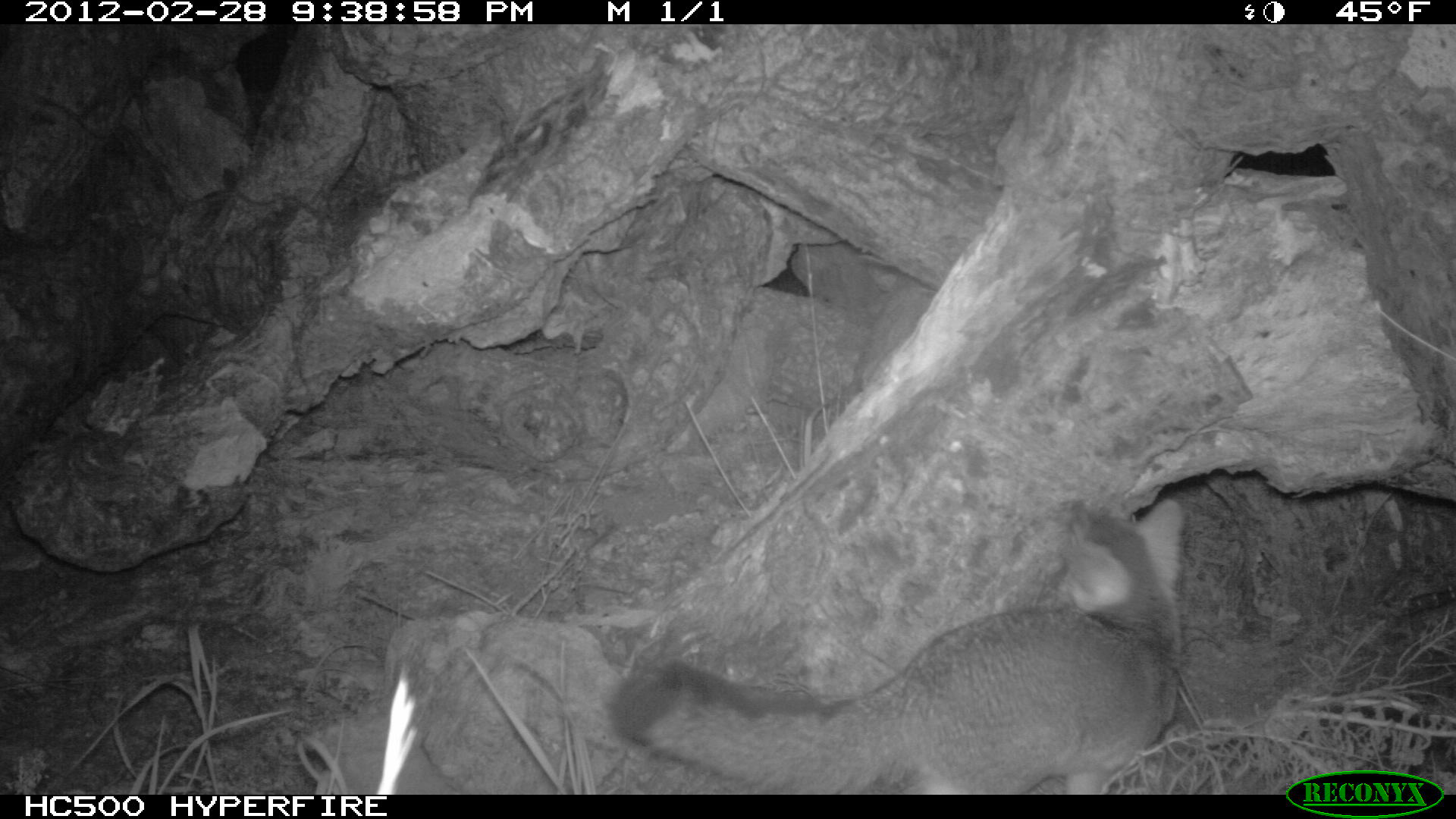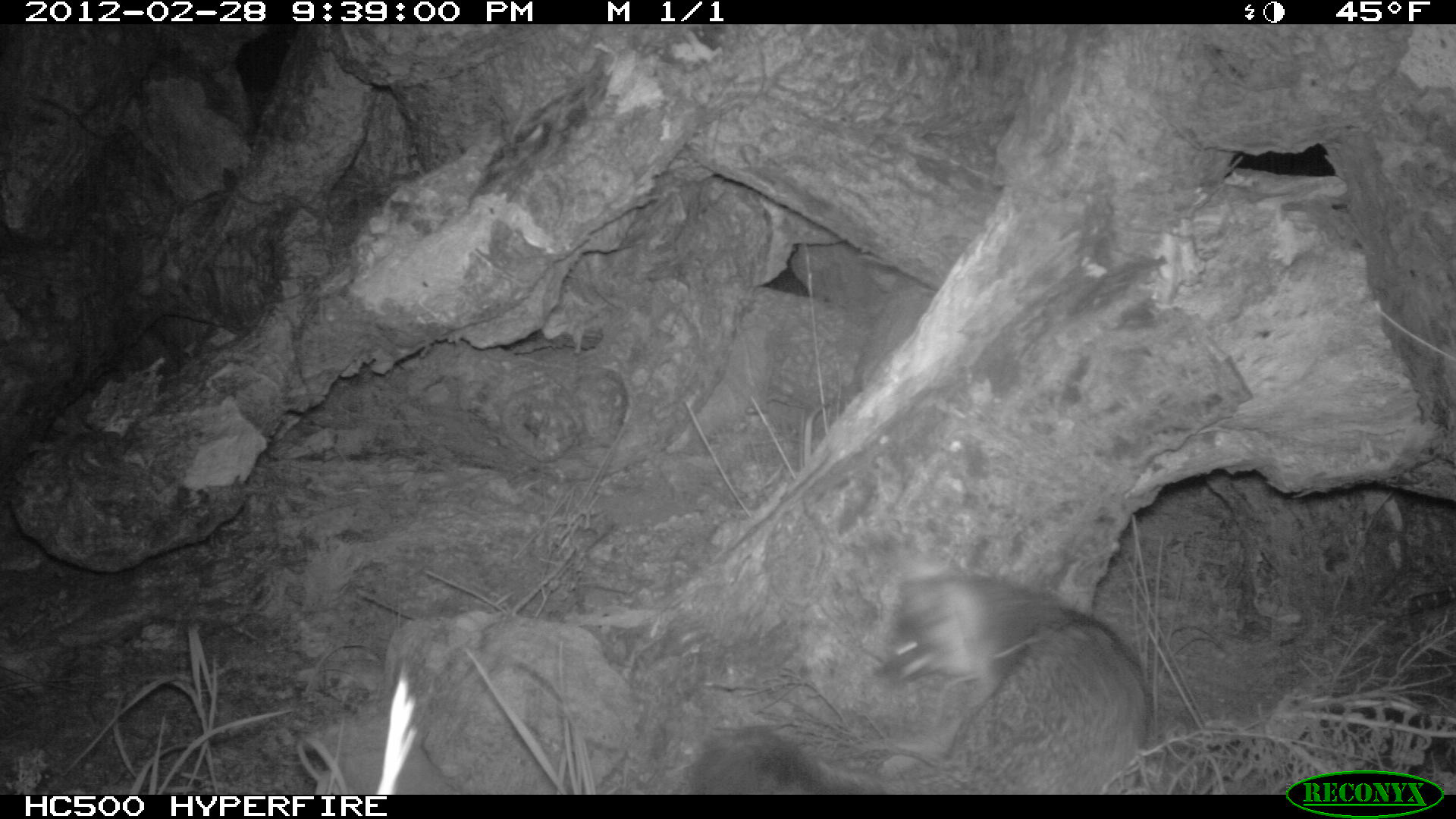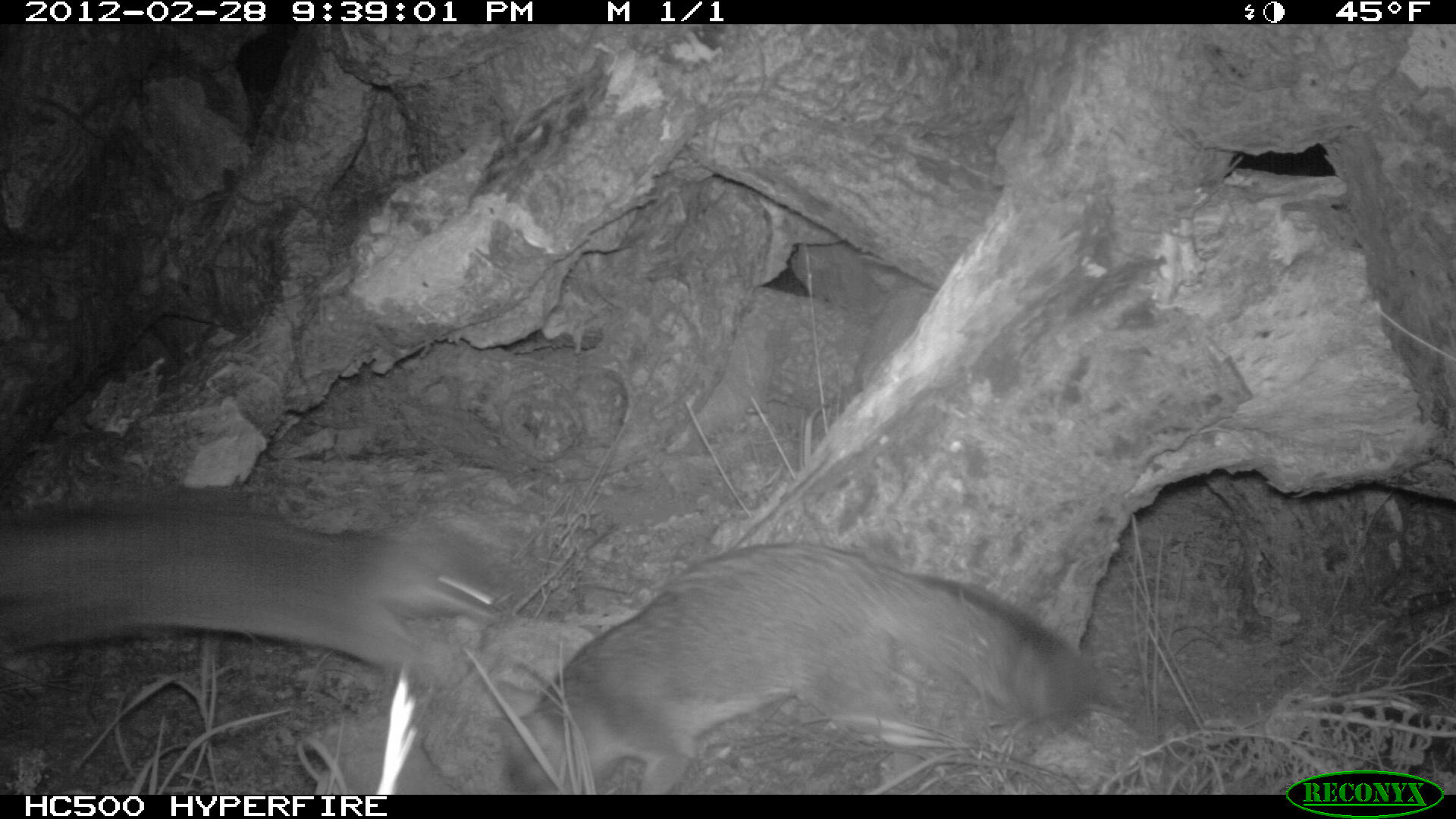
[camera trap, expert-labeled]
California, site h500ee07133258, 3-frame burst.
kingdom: Animalia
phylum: Chordata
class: Mammalia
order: Carnivora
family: Canidae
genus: Urocyon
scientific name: Urocyon littoralis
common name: island fox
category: fox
Fox (island fox) (Urocyon littoralis).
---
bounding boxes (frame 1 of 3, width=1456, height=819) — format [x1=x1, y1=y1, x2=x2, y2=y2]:
fox: [x1=607, y1=498, x2=1187, y2=792]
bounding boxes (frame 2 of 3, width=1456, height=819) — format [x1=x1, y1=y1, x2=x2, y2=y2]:
fox: [x1=684, y1=570, x2=1150, y2=792]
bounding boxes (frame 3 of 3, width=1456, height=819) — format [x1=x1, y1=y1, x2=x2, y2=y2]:
fox: [x1=460, y1=541, x2=1097, y2=795]; [x1=2, y1=503, x2=504, y2=685]